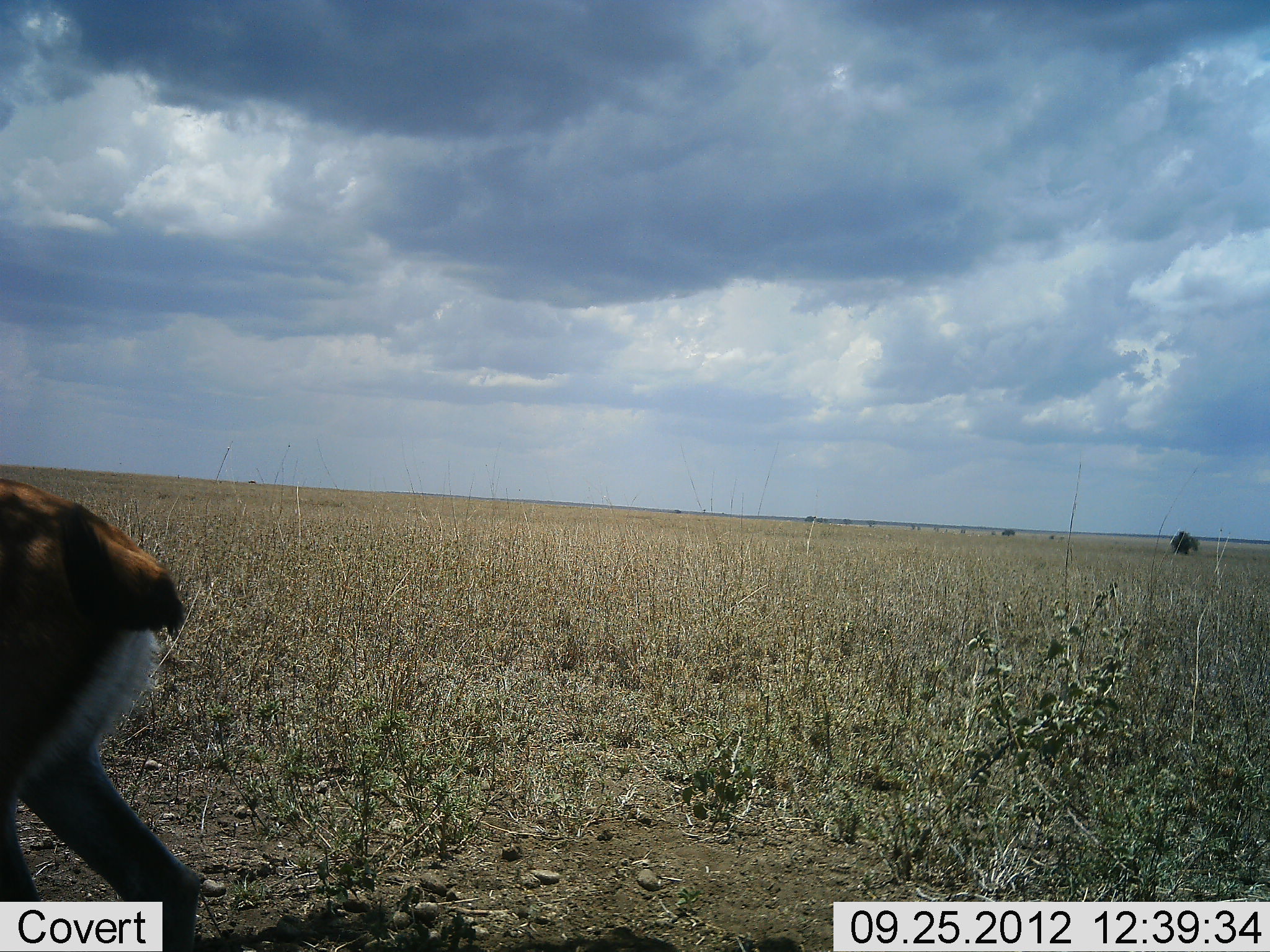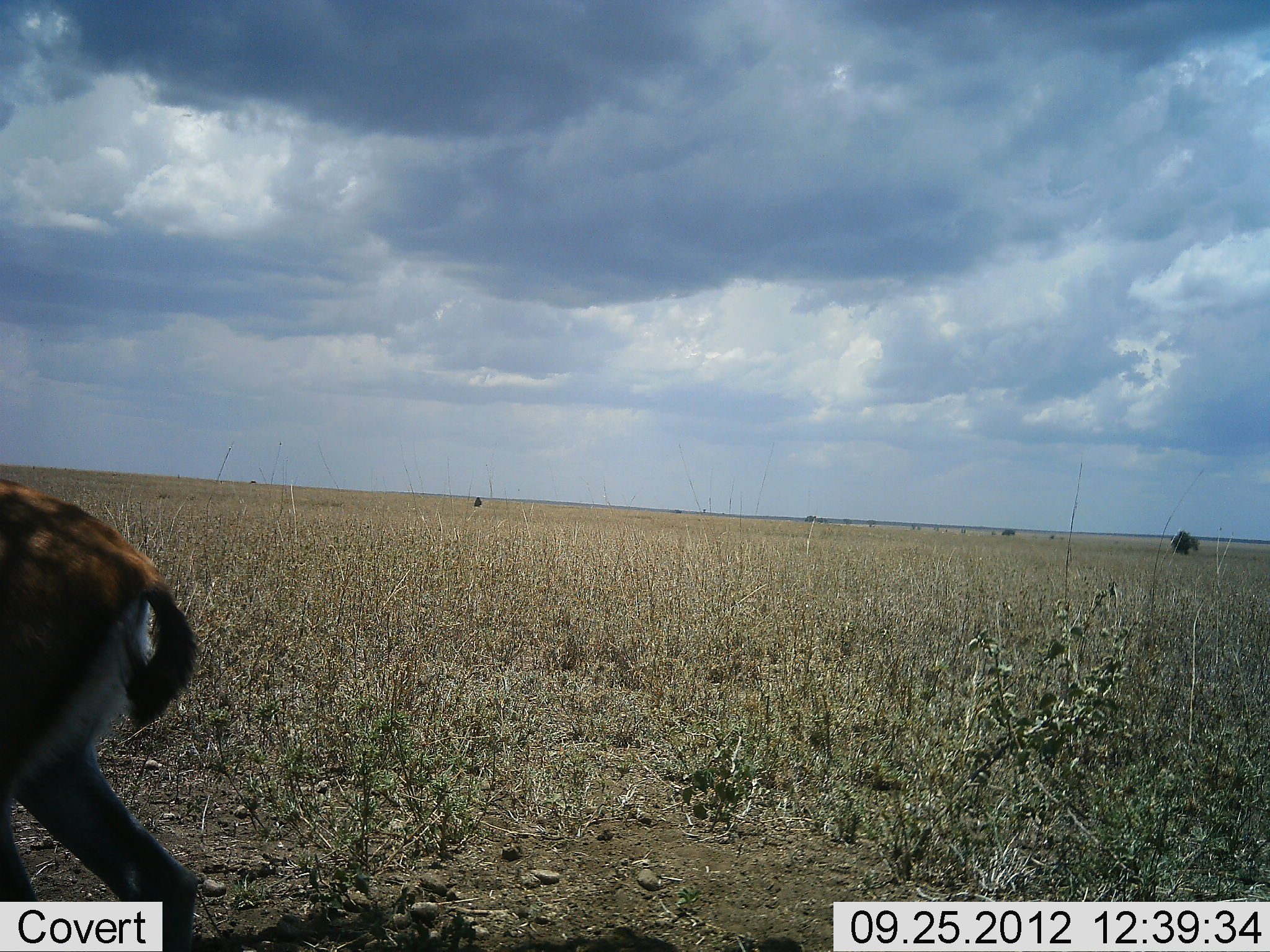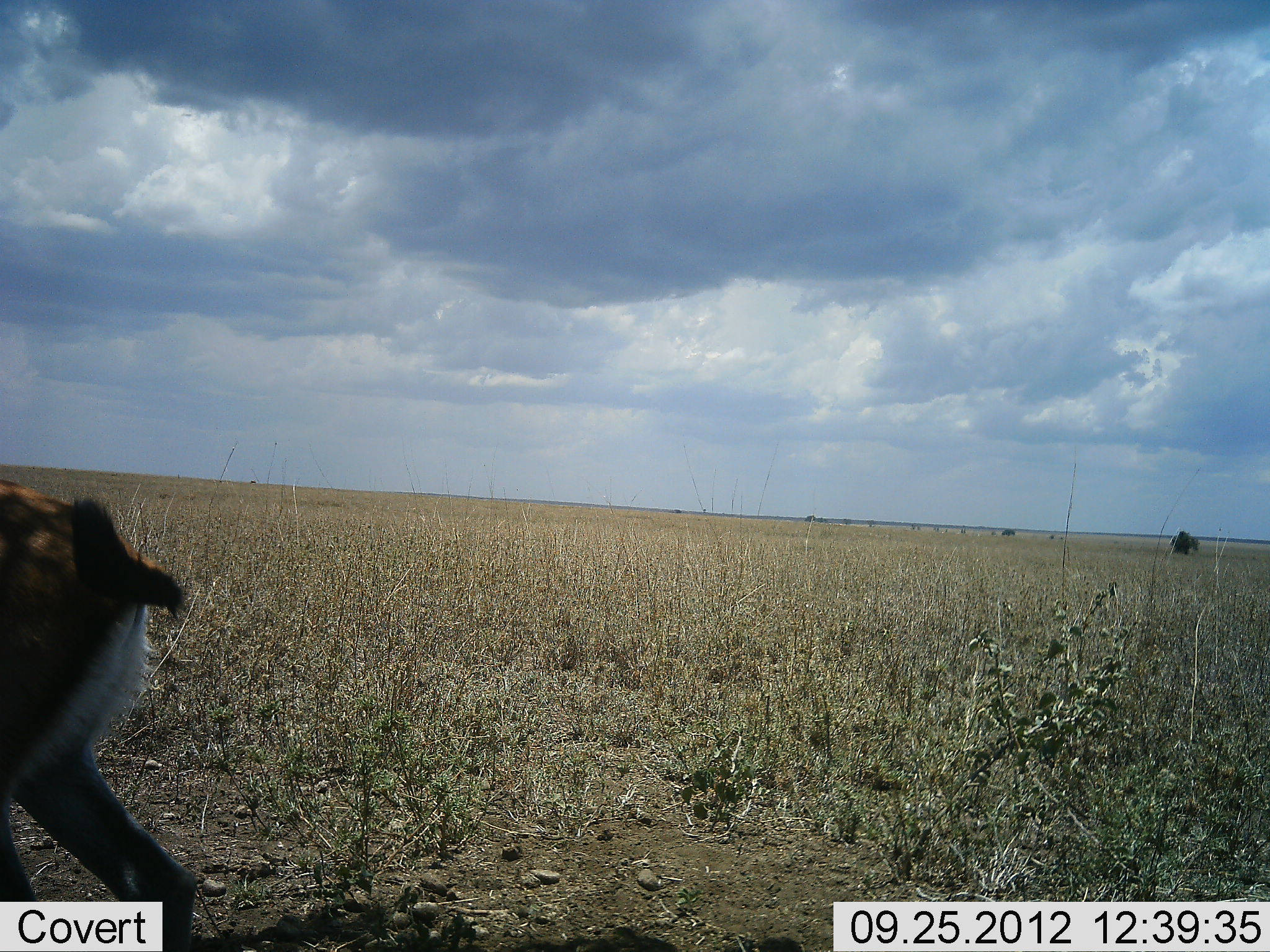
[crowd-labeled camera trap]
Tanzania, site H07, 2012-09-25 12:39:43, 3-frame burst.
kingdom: Animalia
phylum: Chordata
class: Mammalia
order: Artiodactyla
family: Bovidae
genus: Eudorcas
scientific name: Eudorcas thomsonii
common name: thomson's gazelle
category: gazellethomsons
Gazellethomsons (thomson's gazelle) (Eudorcas thomsonii), count 1. Behavior (volunteer vote fractions): standing 90%, resting 0%, moving 10%, interacting 0%. Young present (vote fraction): 0%. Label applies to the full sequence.